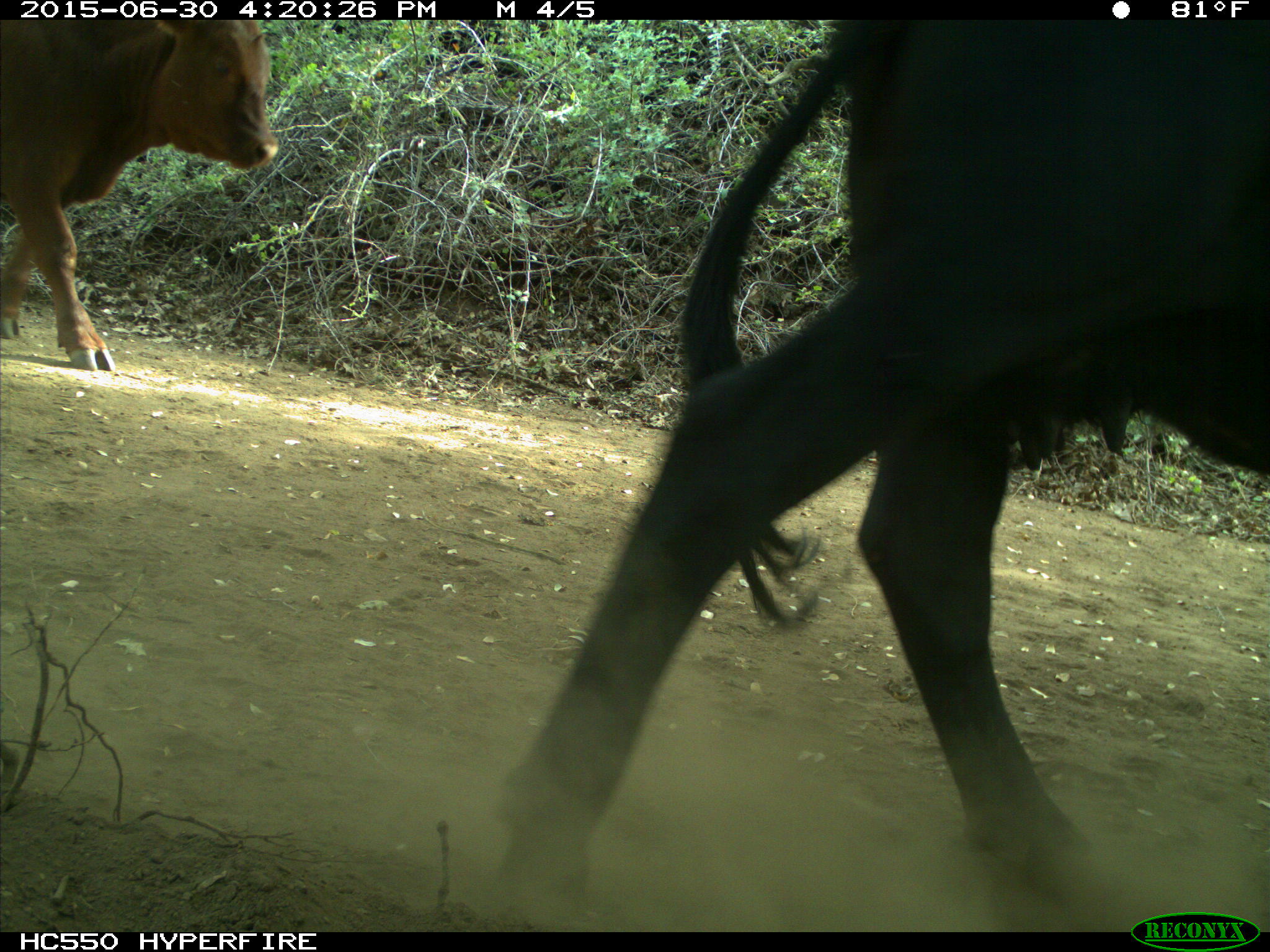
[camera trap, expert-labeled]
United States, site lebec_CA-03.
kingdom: Animalia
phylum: Chordata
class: Mammalia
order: Artiodactyla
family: Bovidae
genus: Bos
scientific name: Bos taurus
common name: domestic cow